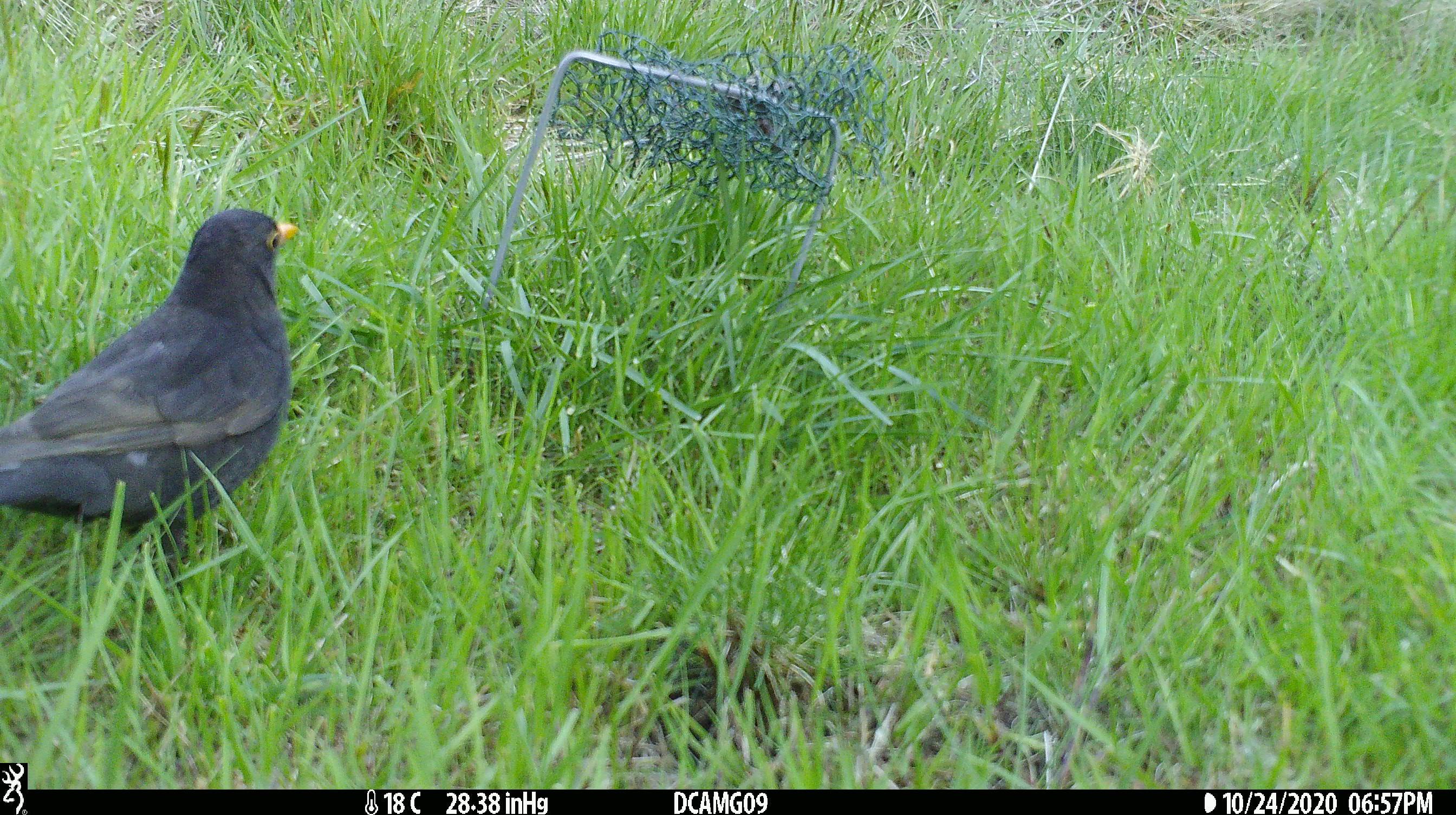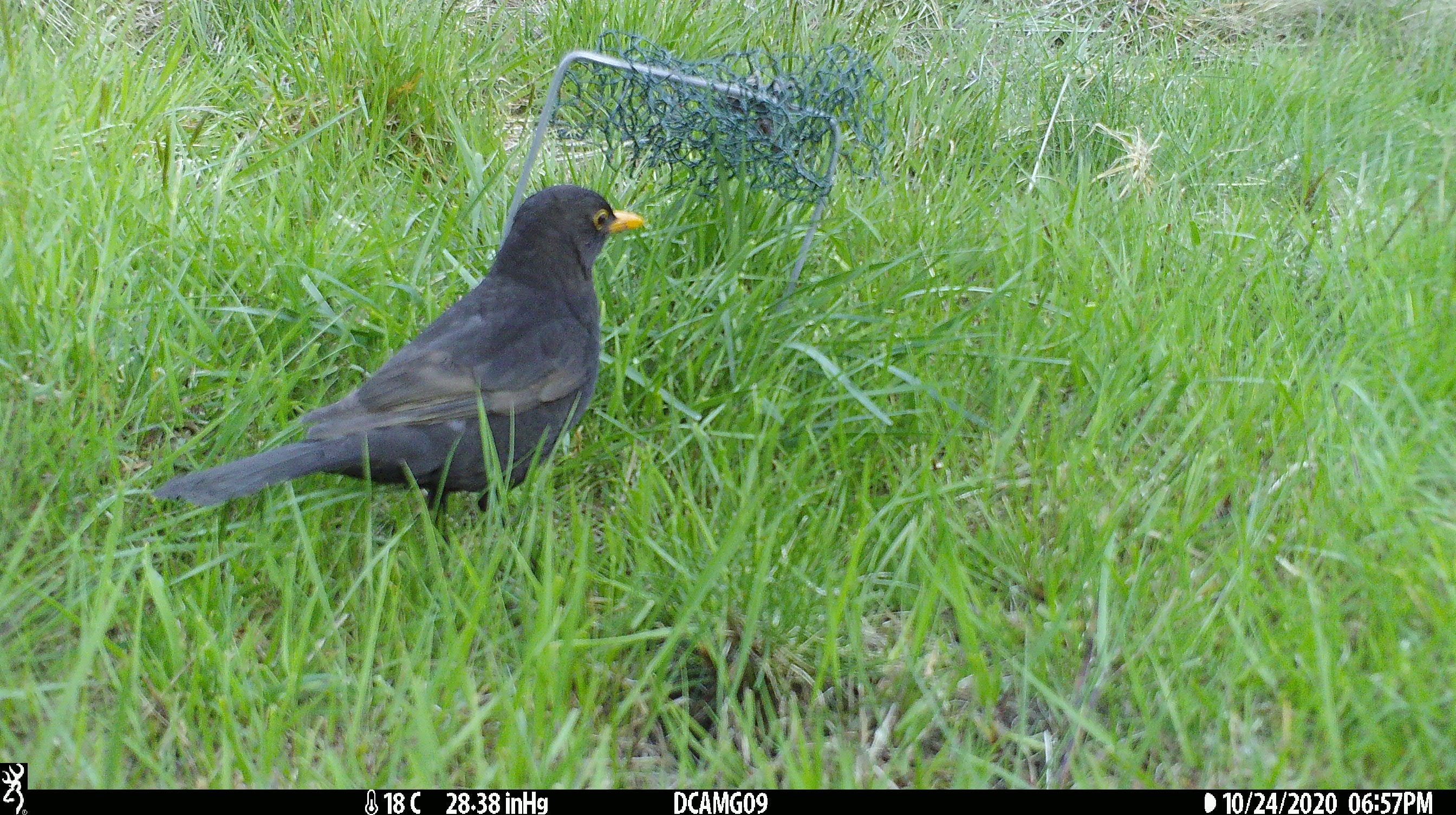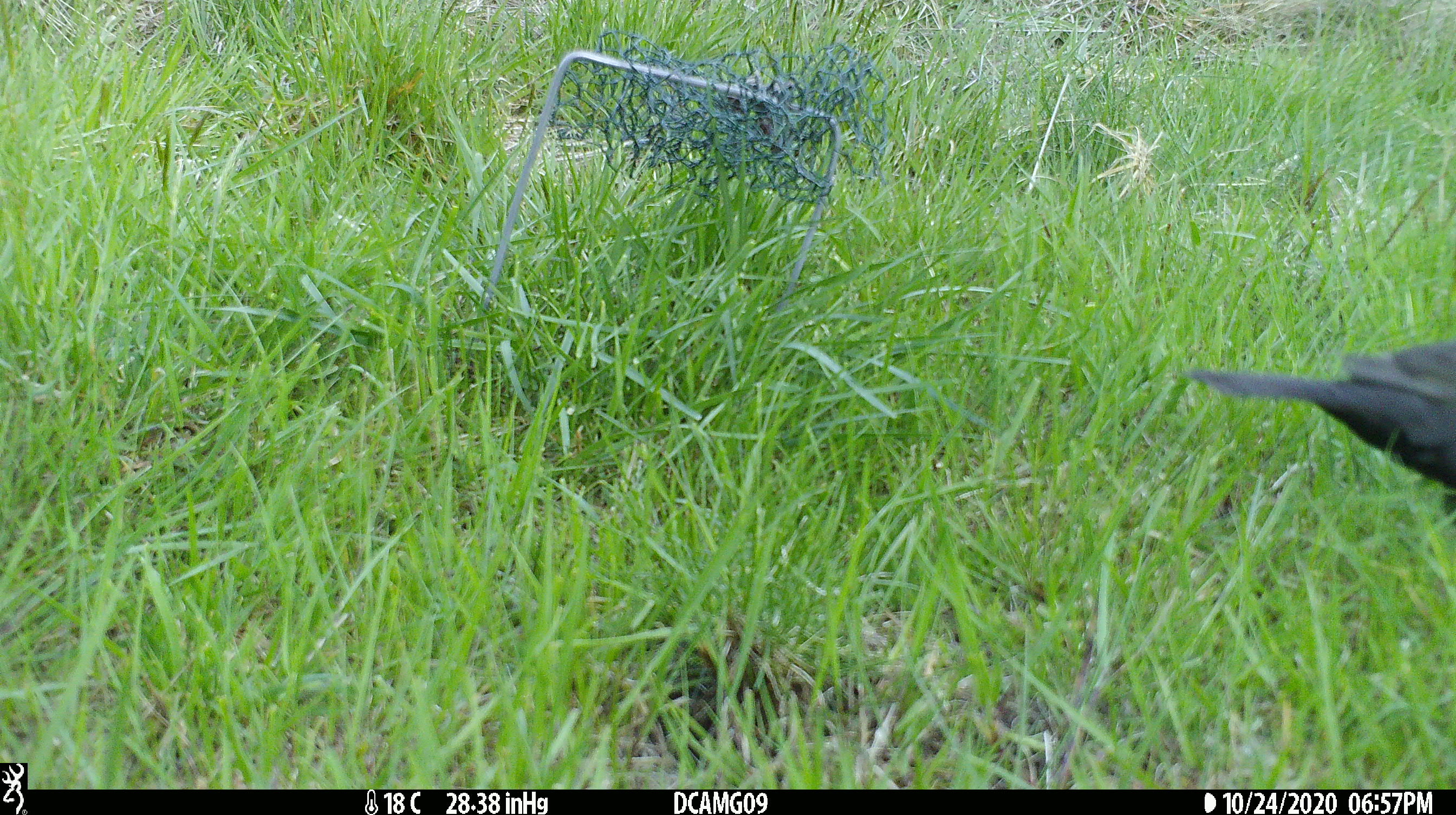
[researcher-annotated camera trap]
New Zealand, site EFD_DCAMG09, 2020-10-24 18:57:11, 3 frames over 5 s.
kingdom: Animalia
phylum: Chordata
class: Aves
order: Passeriformes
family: Turdidae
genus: Turdus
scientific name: Turdus merula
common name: eurasian blackbird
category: blackbird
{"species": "blackbird (eurasian blackbird) (Turdus merula)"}